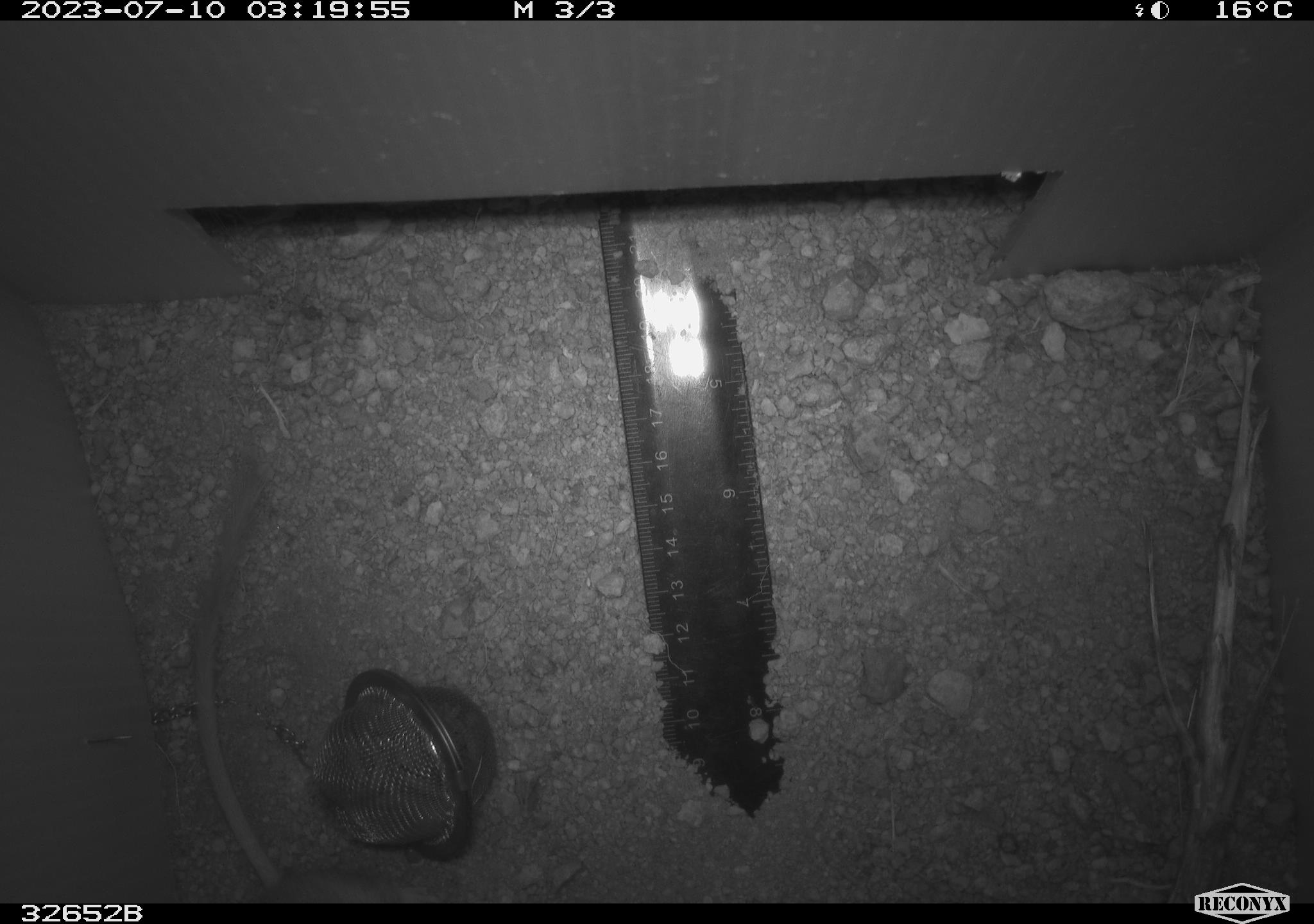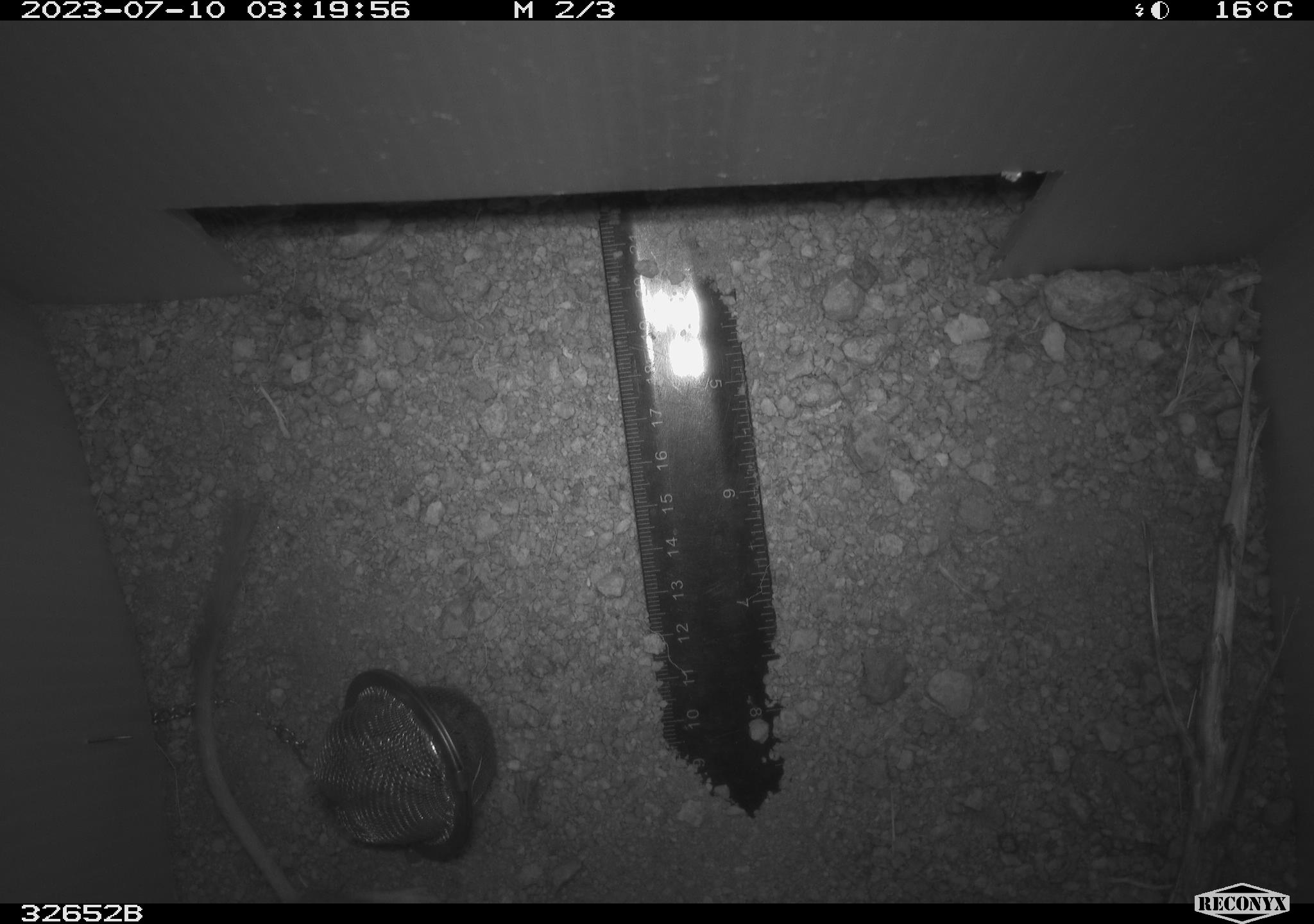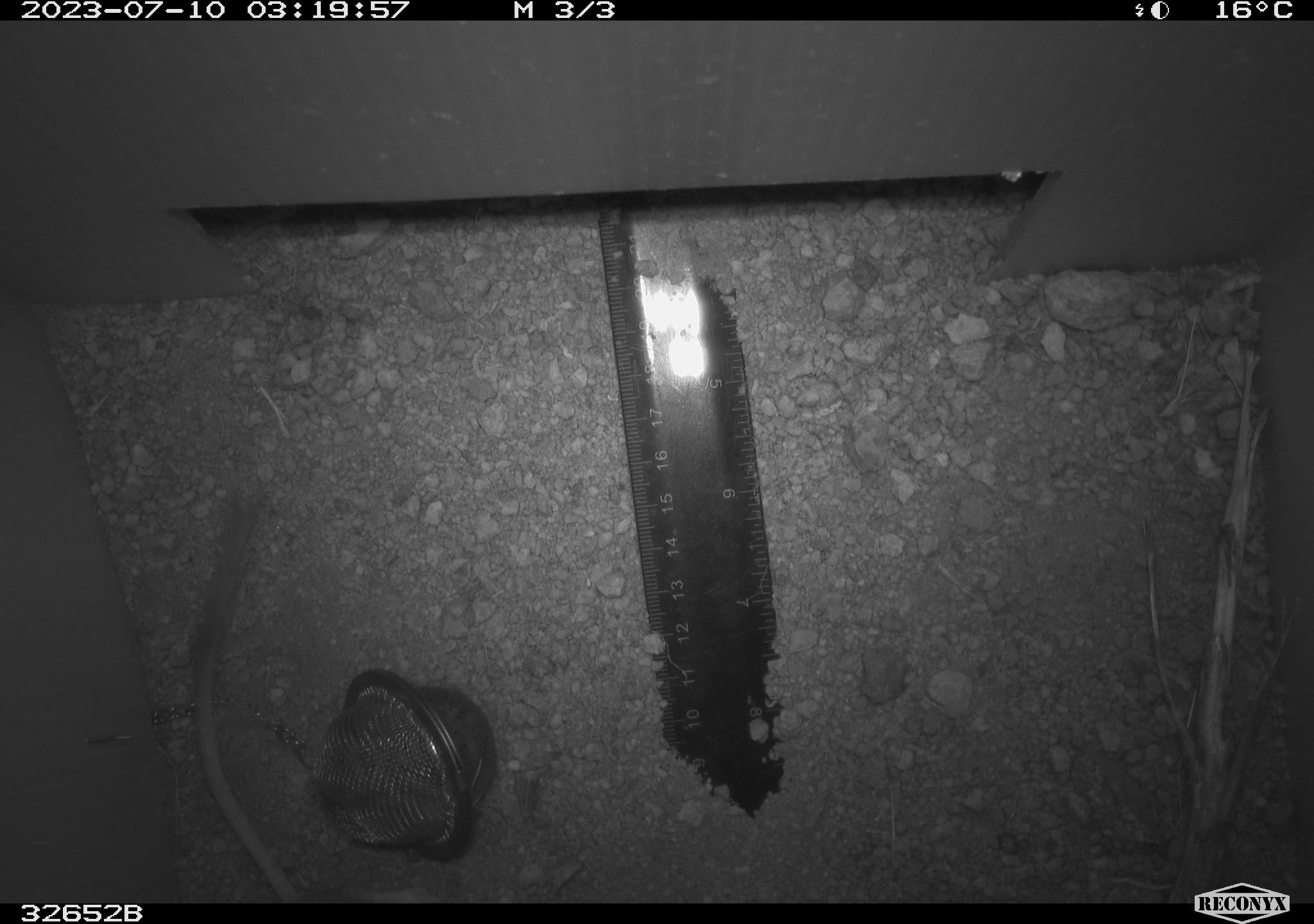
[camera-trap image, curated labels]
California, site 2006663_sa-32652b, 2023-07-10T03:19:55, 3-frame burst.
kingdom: Animalia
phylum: Chordata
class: Mammalia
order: Rodentia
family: Heteromyidae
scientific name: Heteromyidae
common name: kangaroo rats and pocket mice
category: heteromyidae family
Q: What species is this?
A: Heteromyidae family (kangaroo rats and pocket mice) (Heteromyidae).